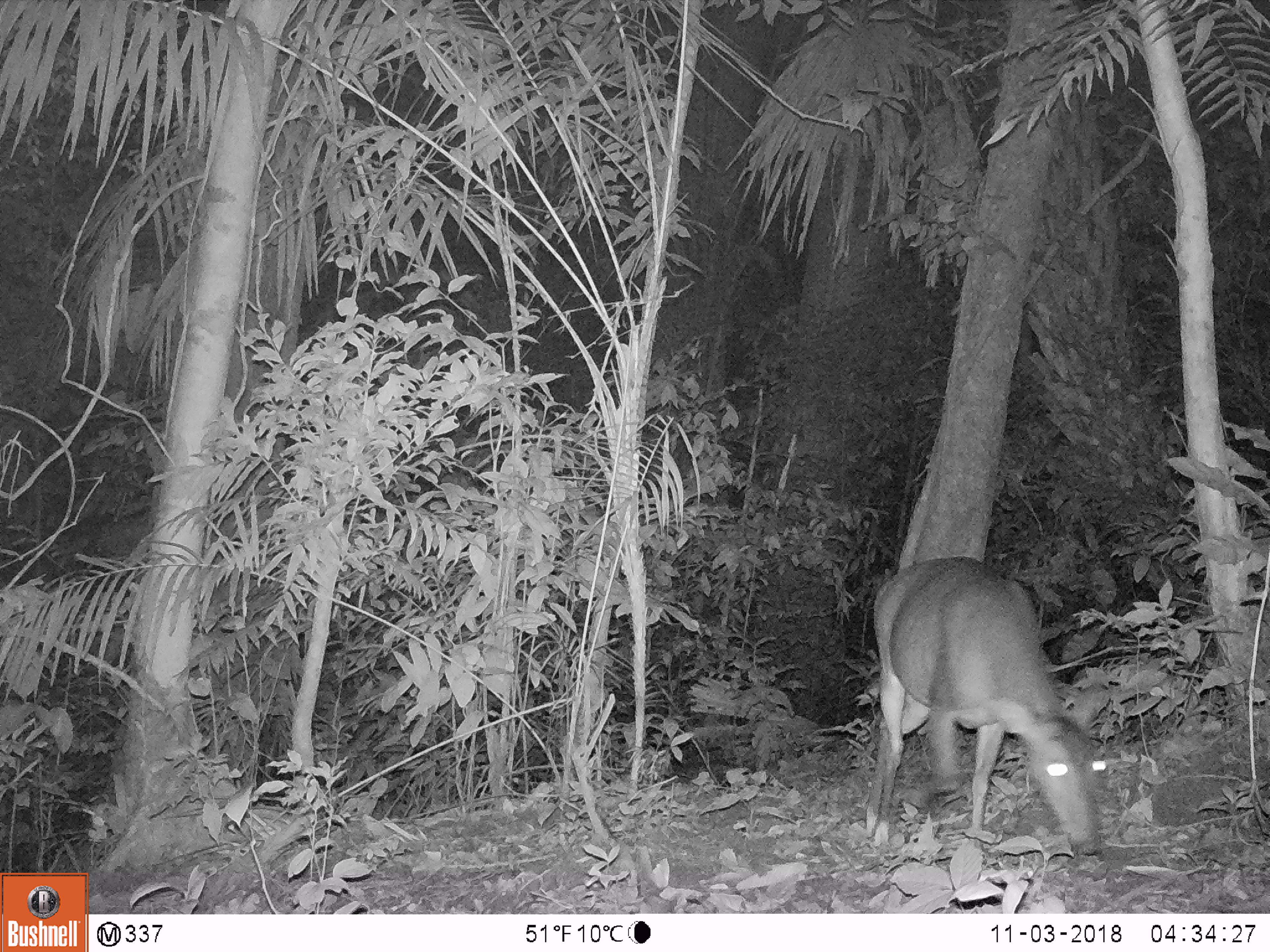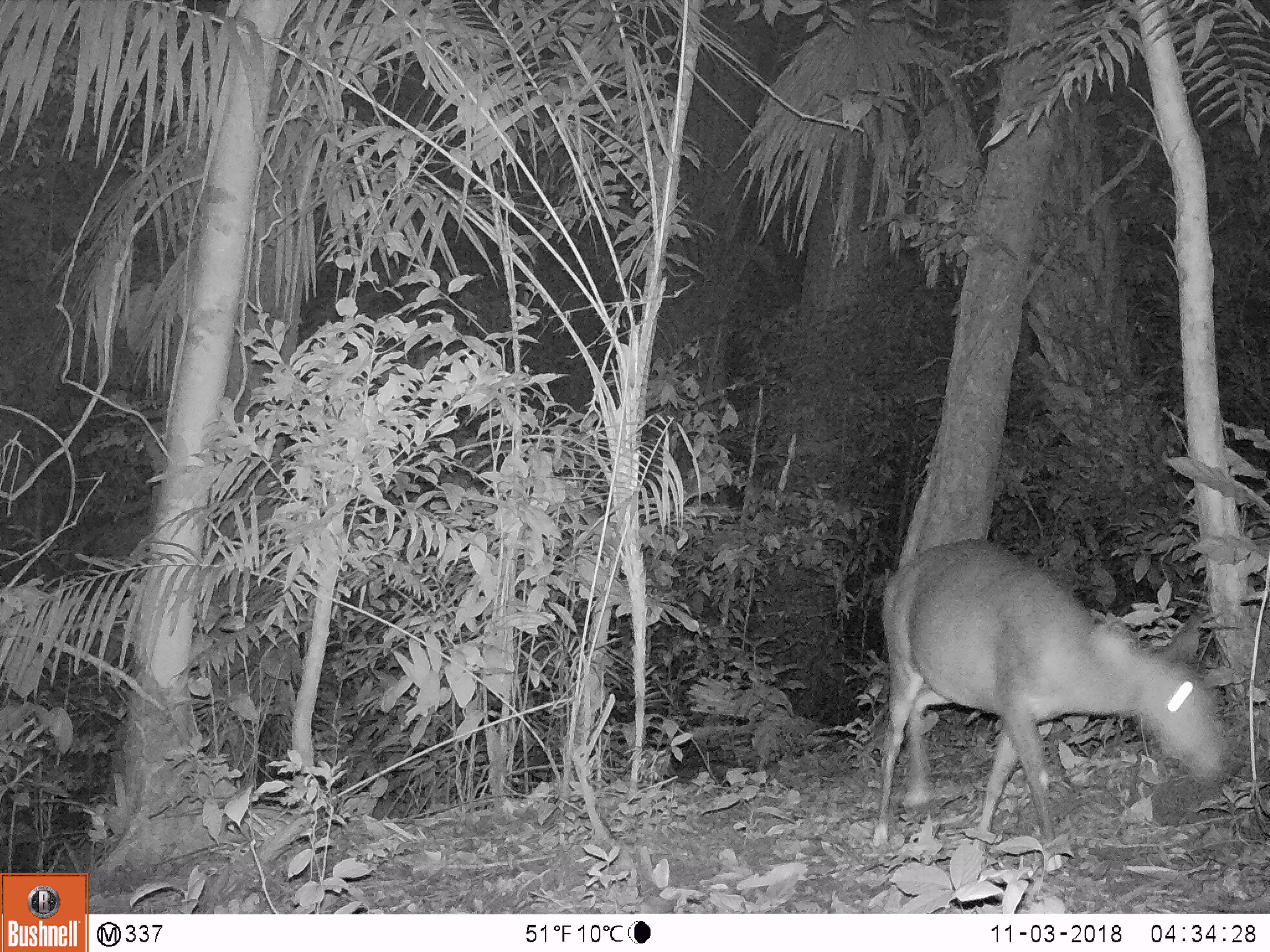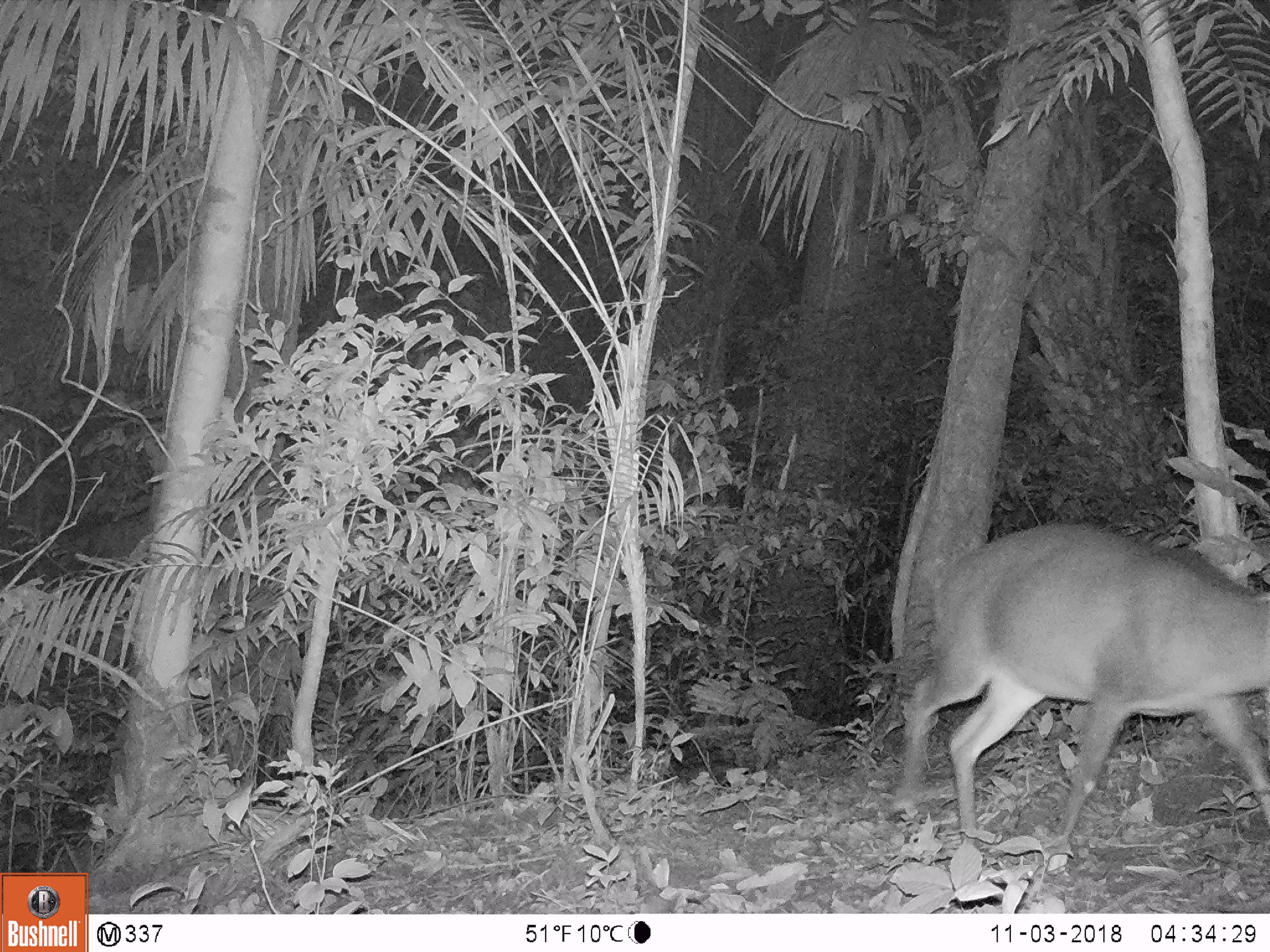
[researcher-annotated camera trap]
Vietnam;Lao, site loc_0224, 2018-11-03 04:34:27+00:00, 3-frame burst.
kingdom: Animalia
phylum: Chordata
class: Mammalia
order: Artiodactyla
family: Cervidae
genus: Muntiacus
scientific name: Muntiacus vuquangensis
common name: large-antlered muntjac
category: large antlered muntjac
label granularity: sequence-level